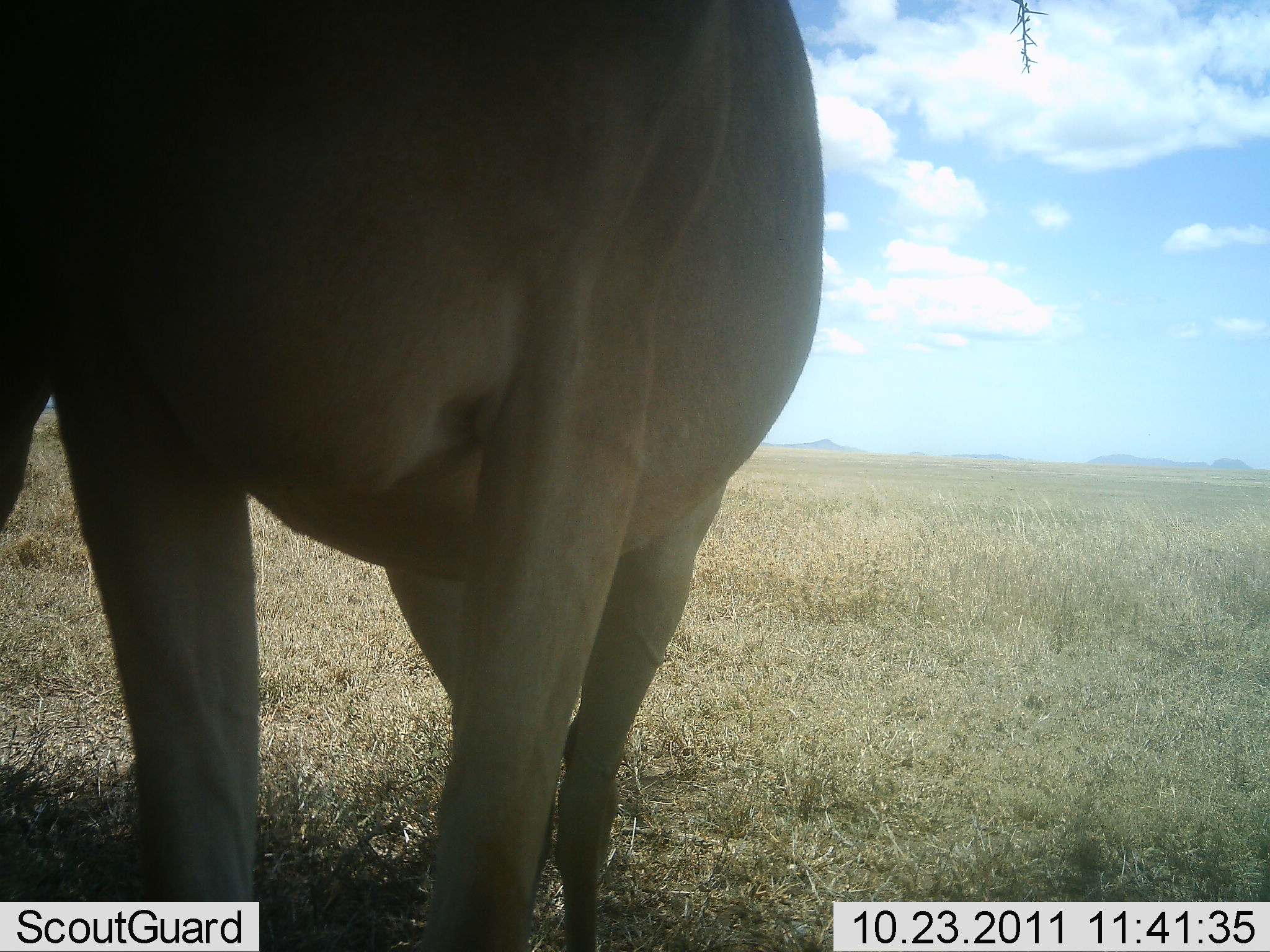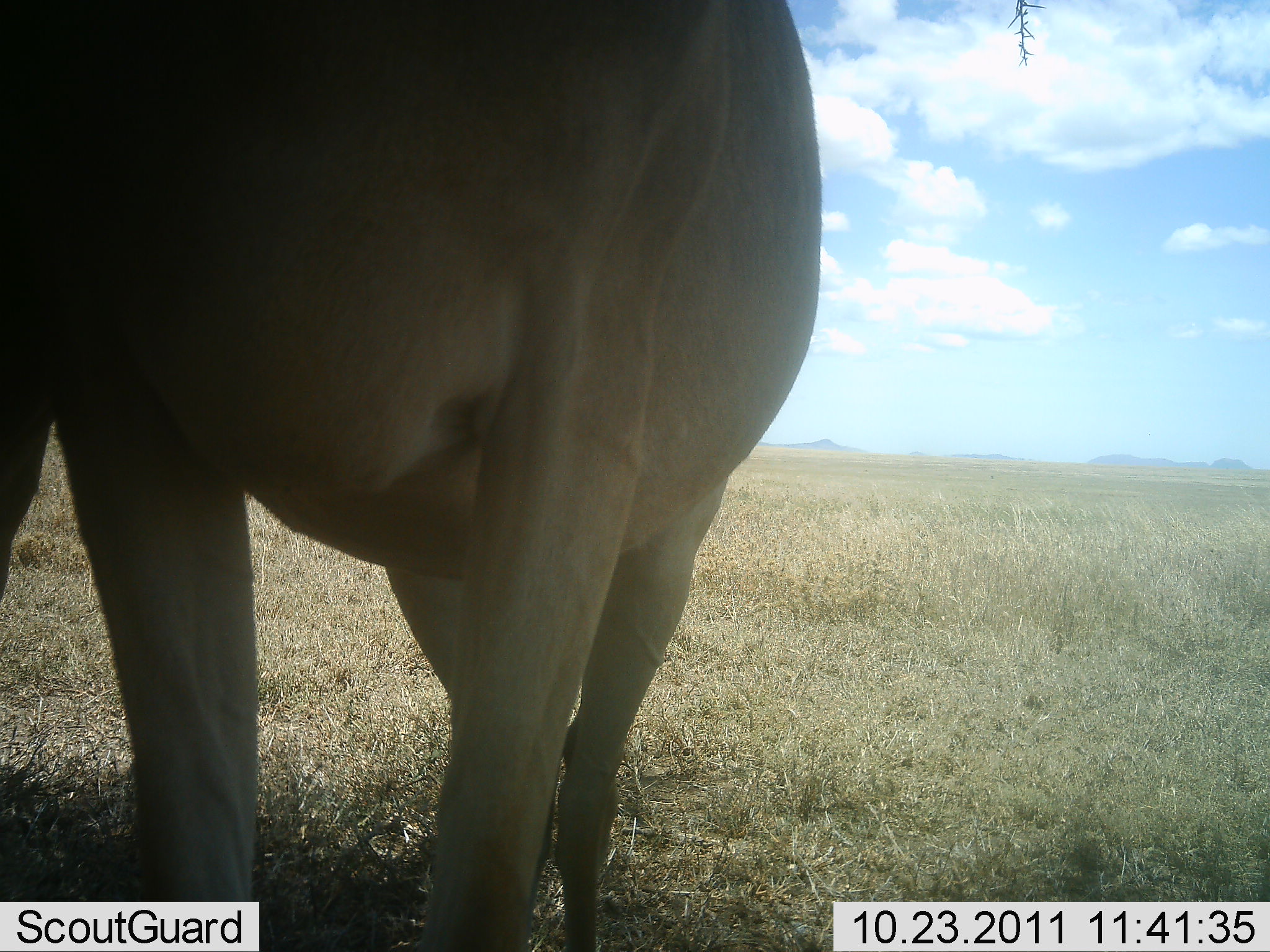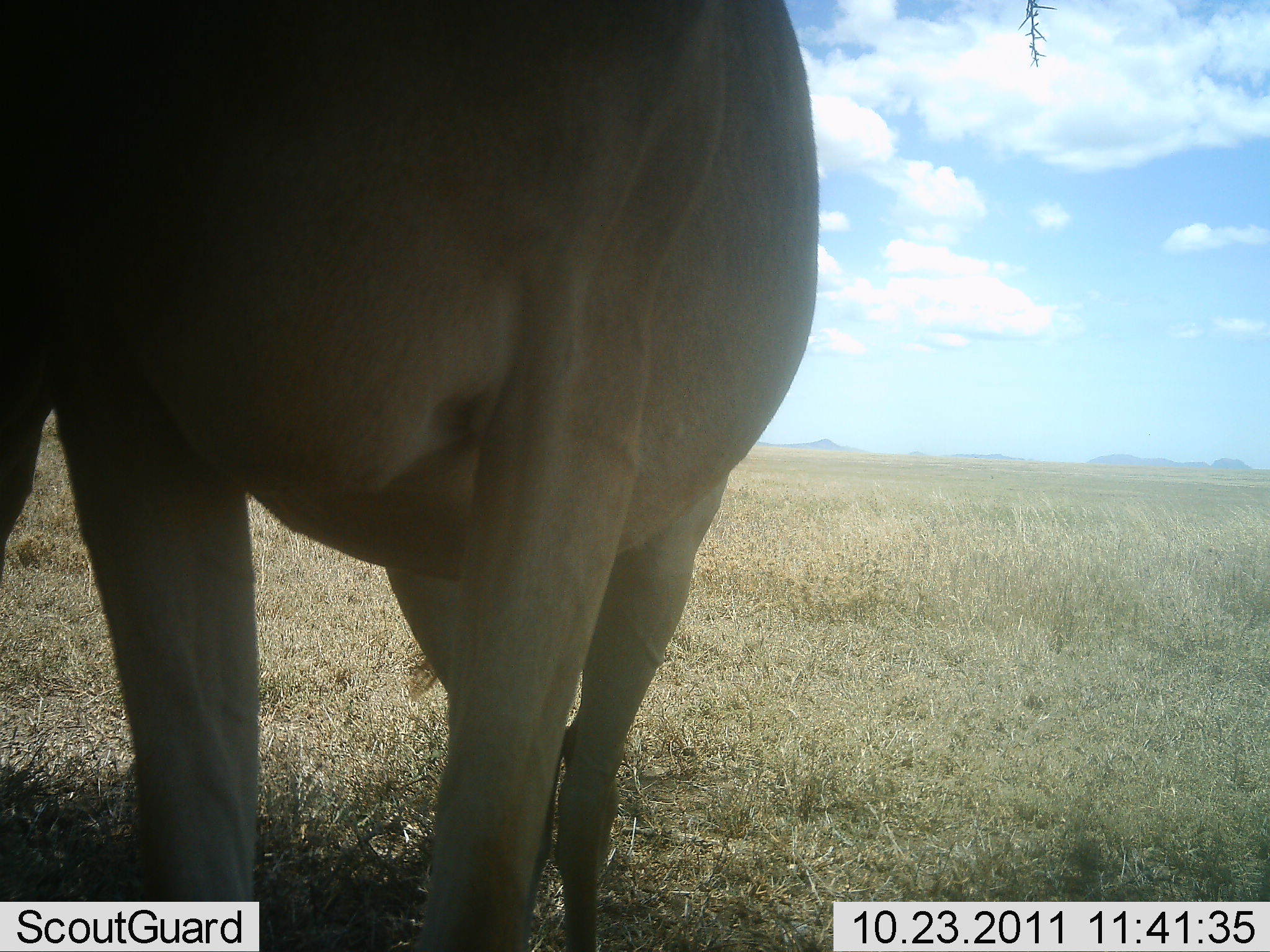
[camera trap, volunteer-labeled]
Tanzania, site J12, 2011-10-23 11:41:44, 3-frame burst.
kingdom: Animalia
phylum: Chordata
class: Mammalia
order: Artiodactyla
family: Bovidae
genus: Alcelaphus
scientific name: Alcelaphus buselaphus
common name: hartebeest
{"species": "hartebeest (Alcelaphus buselaphus)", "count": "1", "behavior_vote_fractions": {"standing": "83%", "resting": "0%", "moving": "8%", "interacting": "0%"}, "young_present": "0%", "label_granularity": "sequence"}